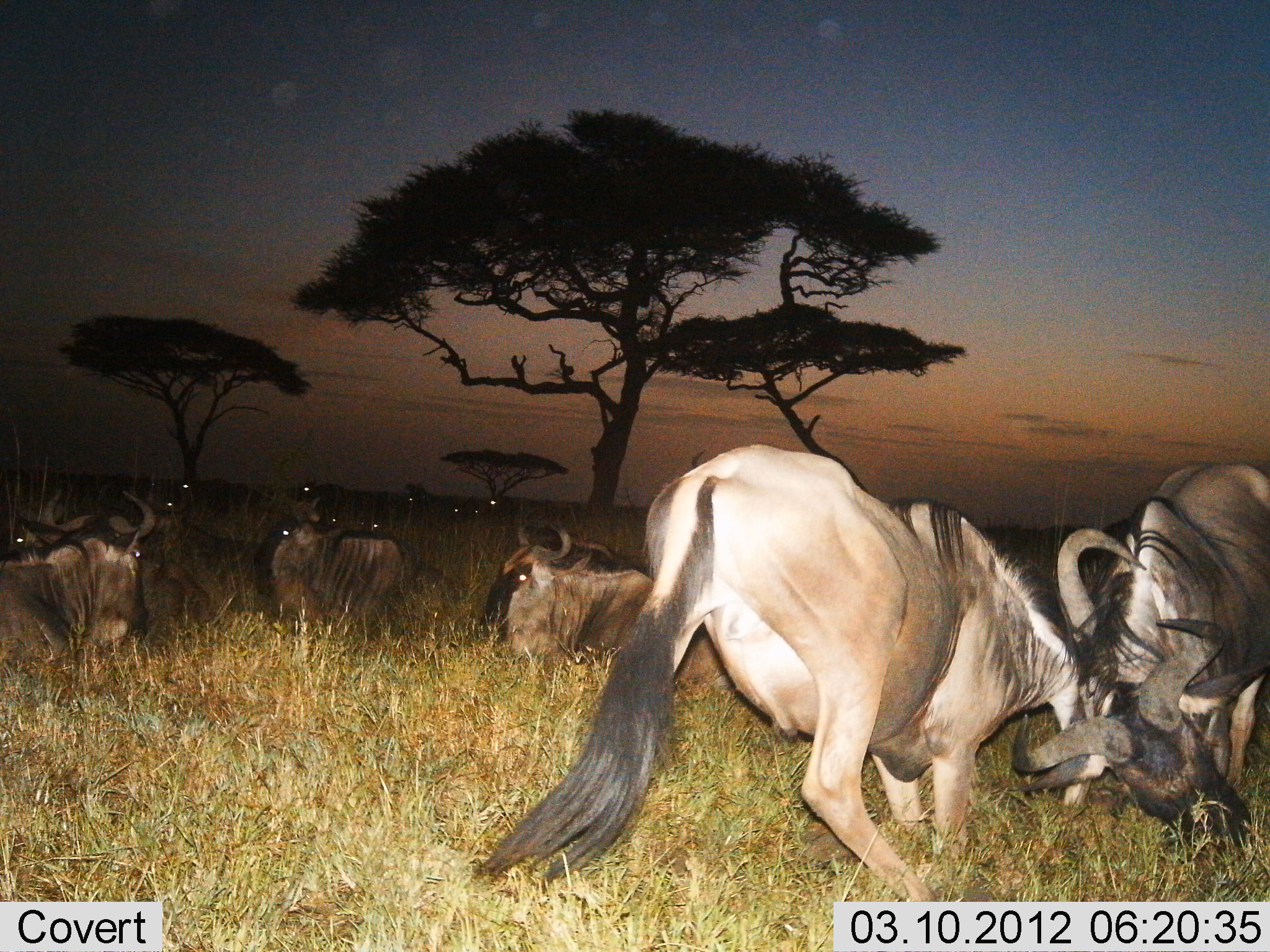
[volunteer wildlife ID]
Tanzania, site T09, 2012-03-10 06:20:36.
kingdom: Animalia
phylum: Chordata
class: Mammalia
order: Artiodactyla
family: Bovidae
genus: Connochaetes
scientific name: Connochaetes taurinus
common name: blue wildebeest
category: wildebeest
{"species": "wildebeest (blue wildebeest) (Connochaetes taurinus)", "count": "11-50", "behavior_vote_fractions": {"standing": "15%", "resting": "92%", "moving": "4%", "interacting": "100%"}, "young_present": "0%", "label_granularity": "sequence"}